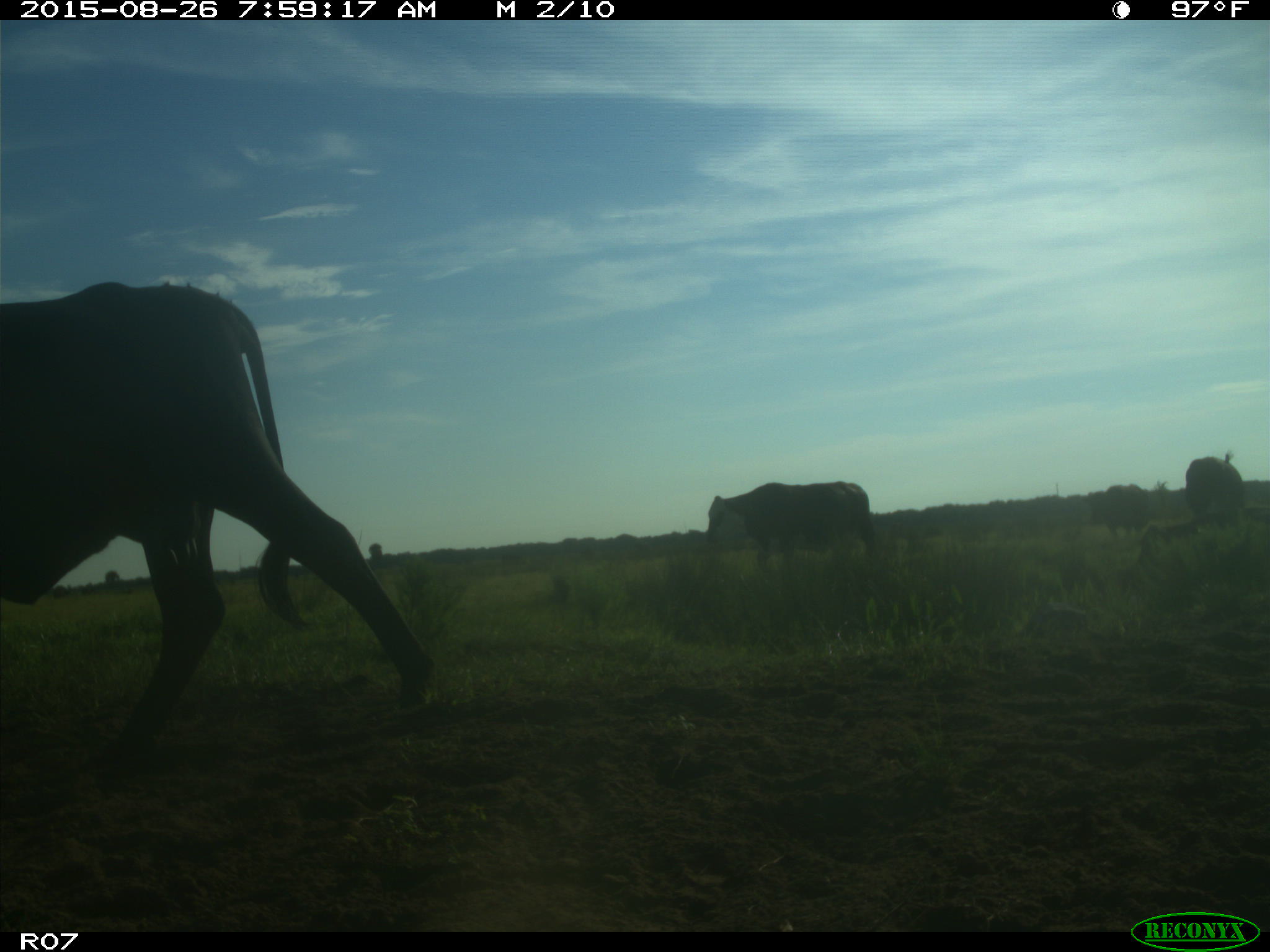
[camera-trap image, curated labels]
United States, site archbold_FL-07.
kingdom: Animalia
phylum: Chordata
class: Mammalia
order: Artiodactyla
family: Bovidae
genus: Bos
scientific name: Bos taurus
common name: domestic cow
Bos taurus (domestic cow).